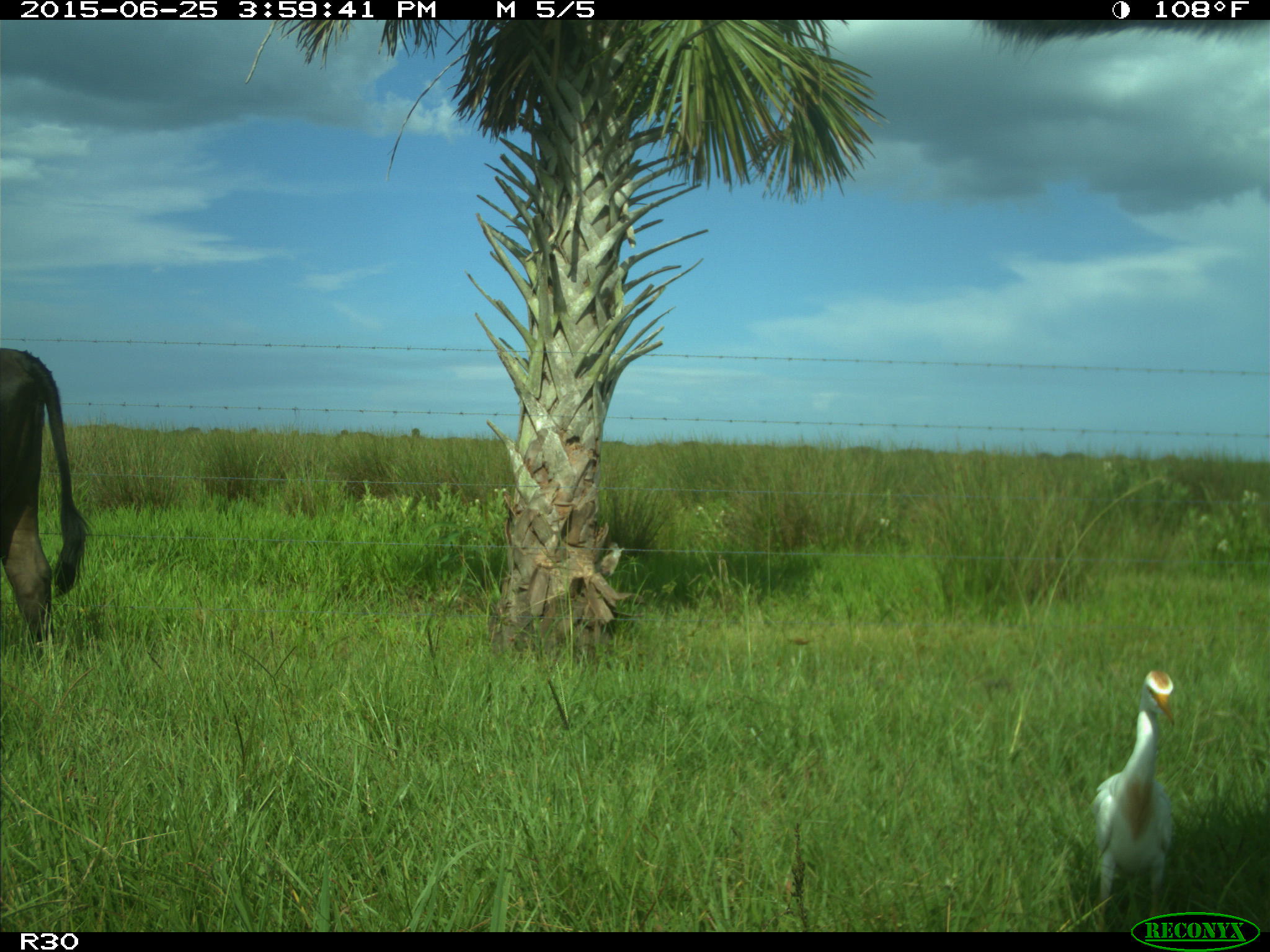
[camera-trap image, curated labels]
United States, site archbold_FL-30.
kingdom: Animalia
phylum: Chordata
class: Mammalia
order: Artiodactyla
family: Bovidae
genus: Bos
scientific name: Bos taurus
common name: domestic cow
Bos taurus (domestic cow).